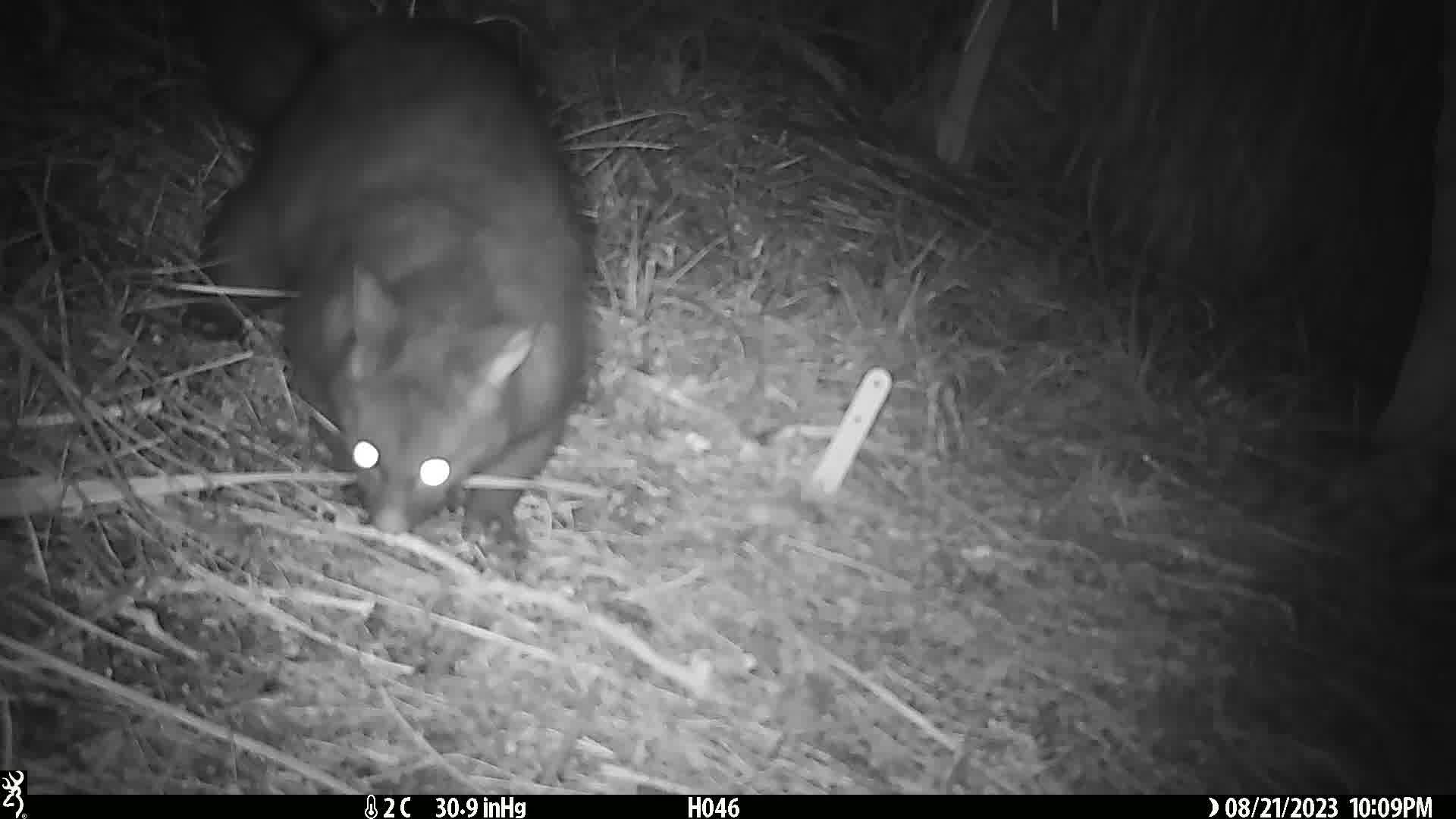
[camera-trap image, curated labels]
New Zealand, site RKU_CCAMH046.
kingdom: Animalia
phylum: Chordata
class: Mammalia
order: Diprotodontia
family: Phalangeridae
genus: Trichosurus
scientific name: Trichosurus vulpecula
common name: common brushtail possum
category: possum